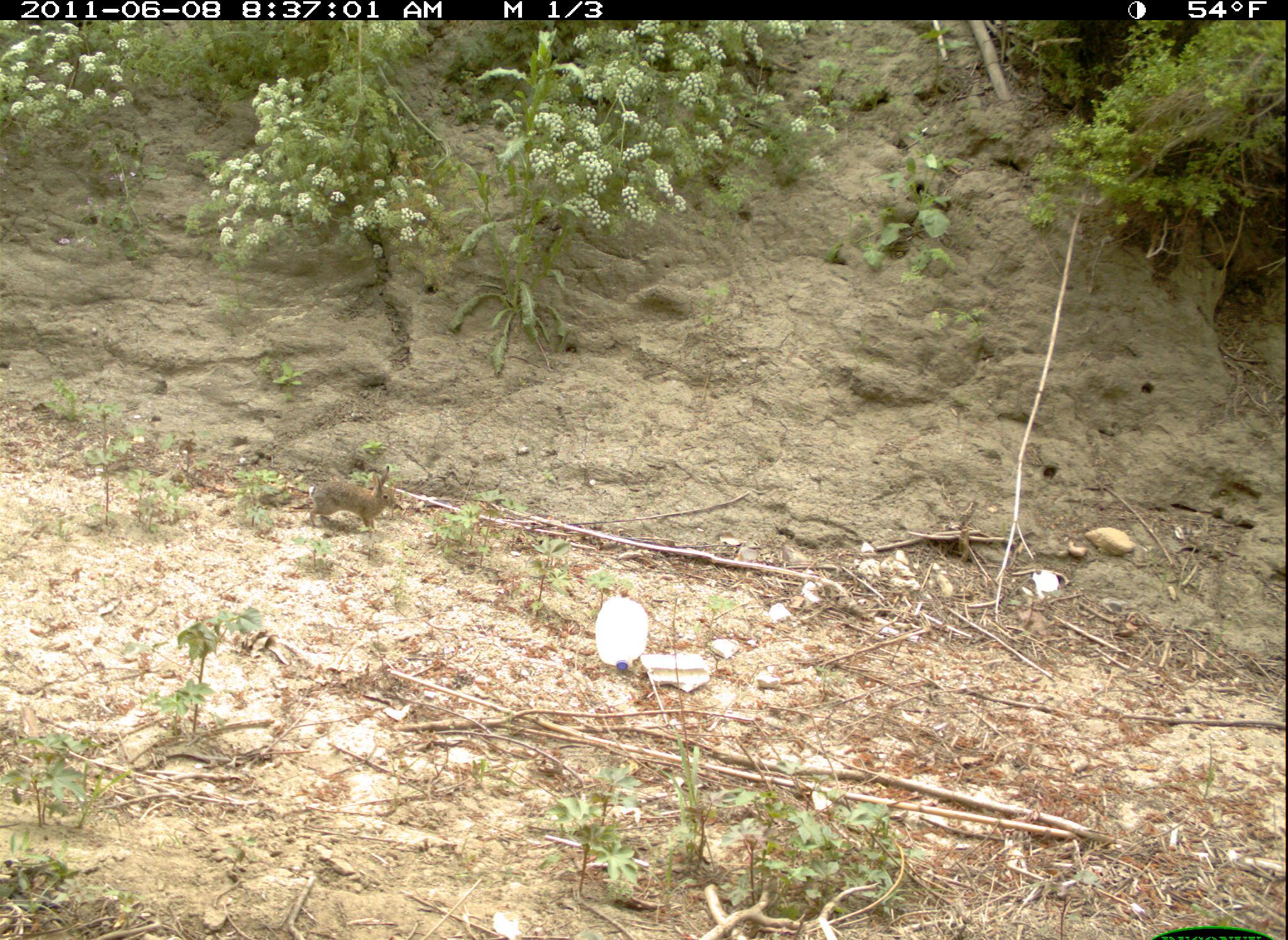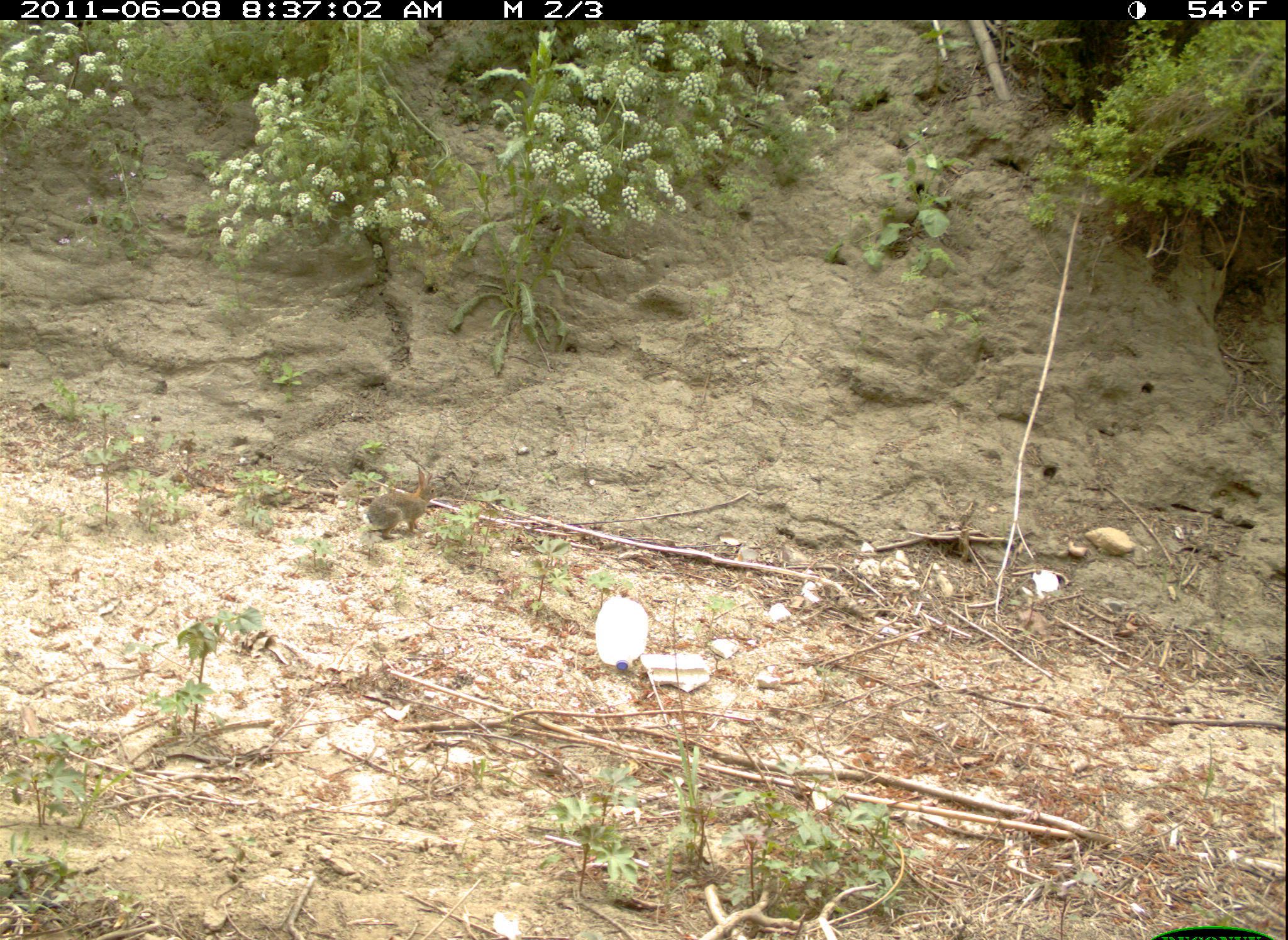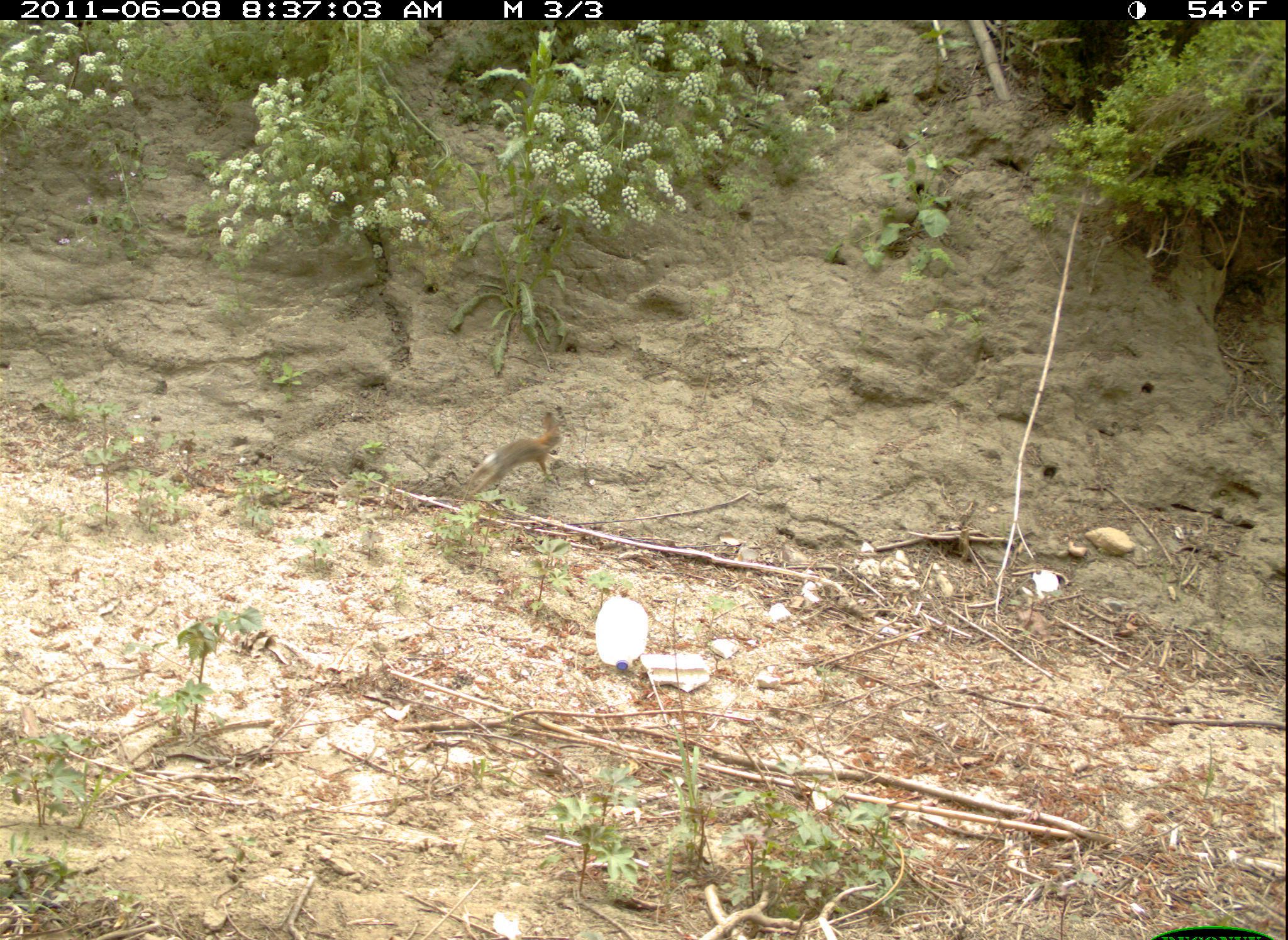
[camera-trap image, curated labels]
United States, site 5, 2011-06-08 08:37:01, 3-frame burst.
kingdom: Animalia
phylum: Chordata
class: Mammalia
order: Lagomorpha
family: Leporidae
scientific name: Leporidae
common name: rabbits and hares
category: rabbit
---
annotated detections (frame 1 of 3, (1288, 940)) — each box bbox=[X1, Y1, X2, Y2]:
rabbit: bbox=[305, 463, 399, 533]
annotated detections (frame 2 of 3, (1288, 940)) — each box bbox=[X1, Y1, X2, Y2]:
rabbit: bbox=[361, 466, 439, 541]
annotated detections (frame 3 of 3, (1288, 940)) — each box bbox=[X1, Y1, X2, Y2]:
rabbit: bbox=[459, 410, 564, 504]